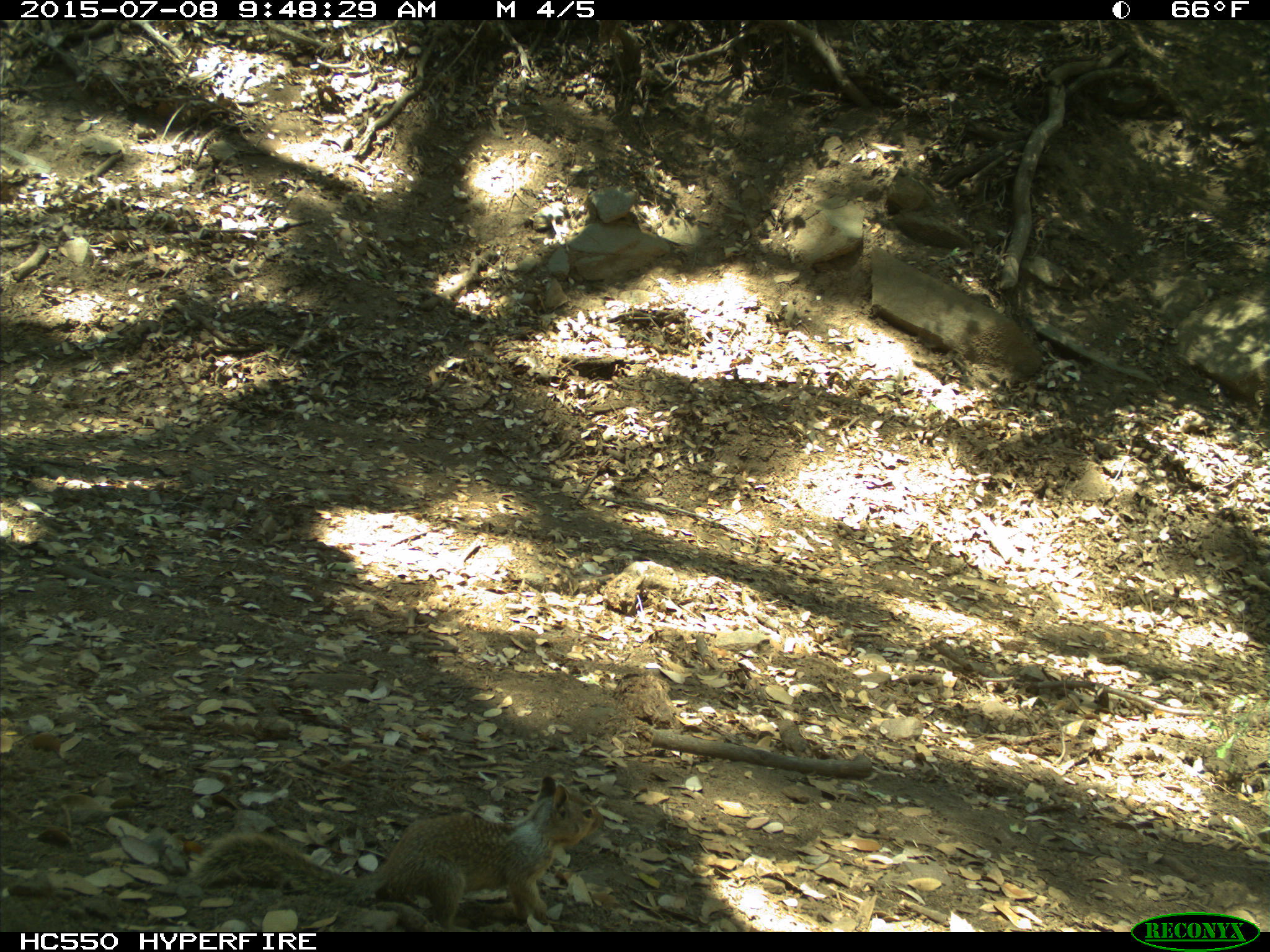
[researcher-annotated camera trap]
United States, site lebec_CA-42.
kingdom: Animalia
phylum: Chordata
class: Mammalia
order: Rodentia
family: Sciuridae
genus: Otospermophilus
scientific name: Otospermophilus beecheyi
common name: california ground squirrel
Otospermophilus beecheyi (california ground squirrel).